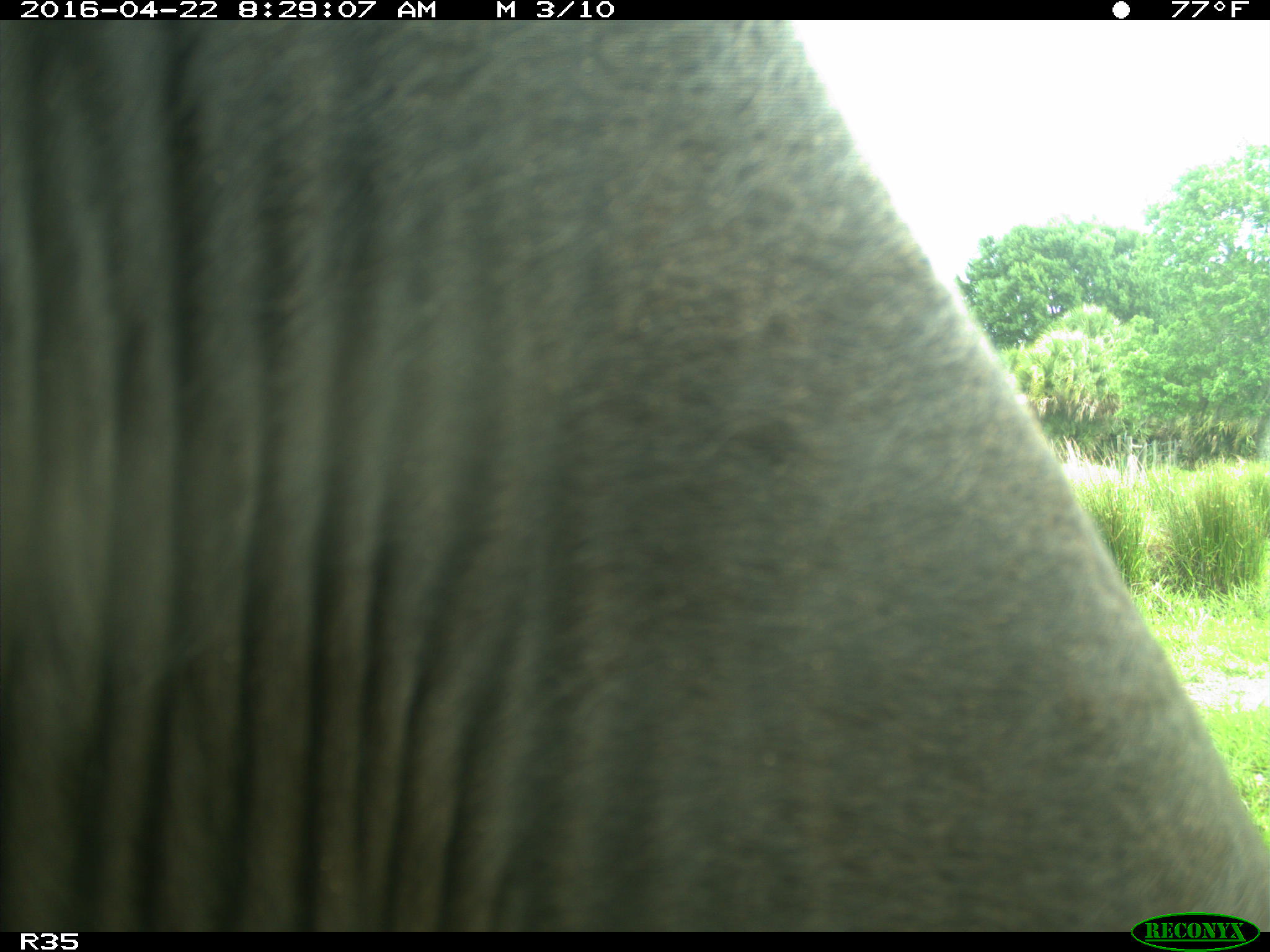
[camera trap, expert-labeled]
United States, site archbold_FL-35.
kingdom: Animalia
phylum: Chordata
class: Mammalia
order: Artiodactyla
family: Bovidae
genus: Bos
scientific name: Bos taurus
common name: domestic cow